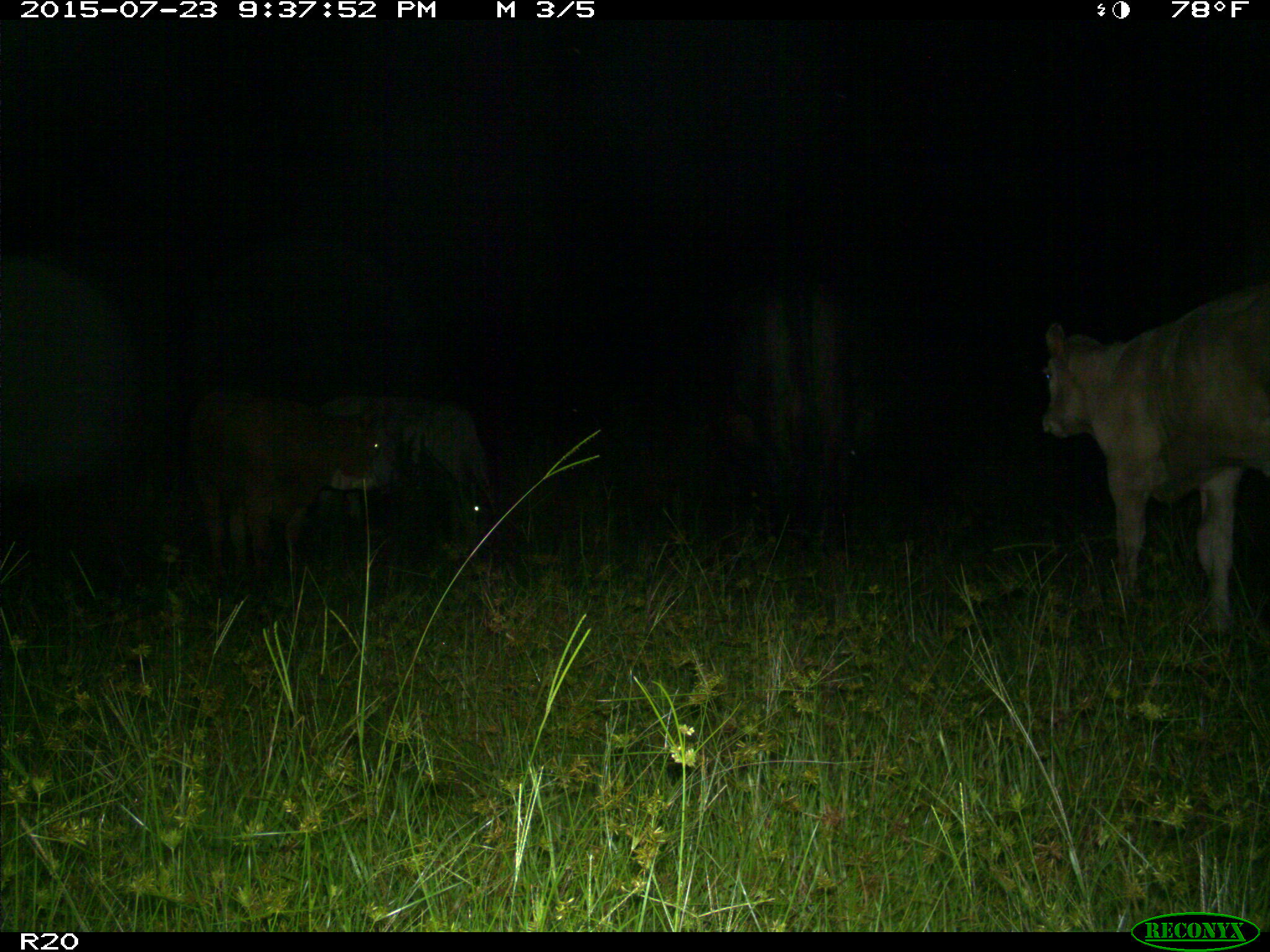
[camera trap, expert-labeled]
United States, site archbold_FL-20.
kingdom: Animalia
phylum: Chordata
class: Mammalia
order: Artiodactyla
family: Bovidae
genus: Bos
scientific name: Bos taurus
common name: domestic cow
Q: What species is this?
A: Bos taurus (domestic cow).